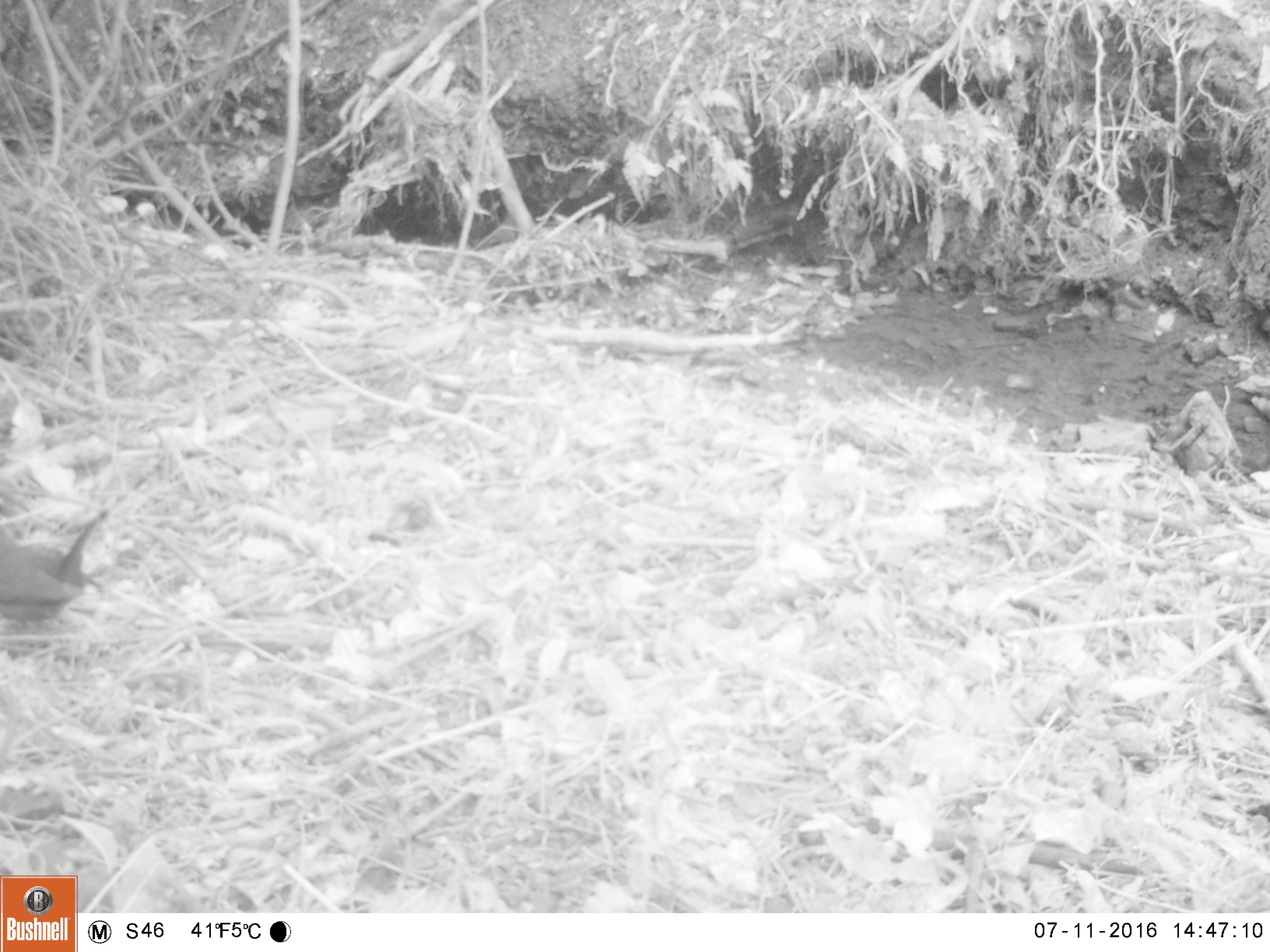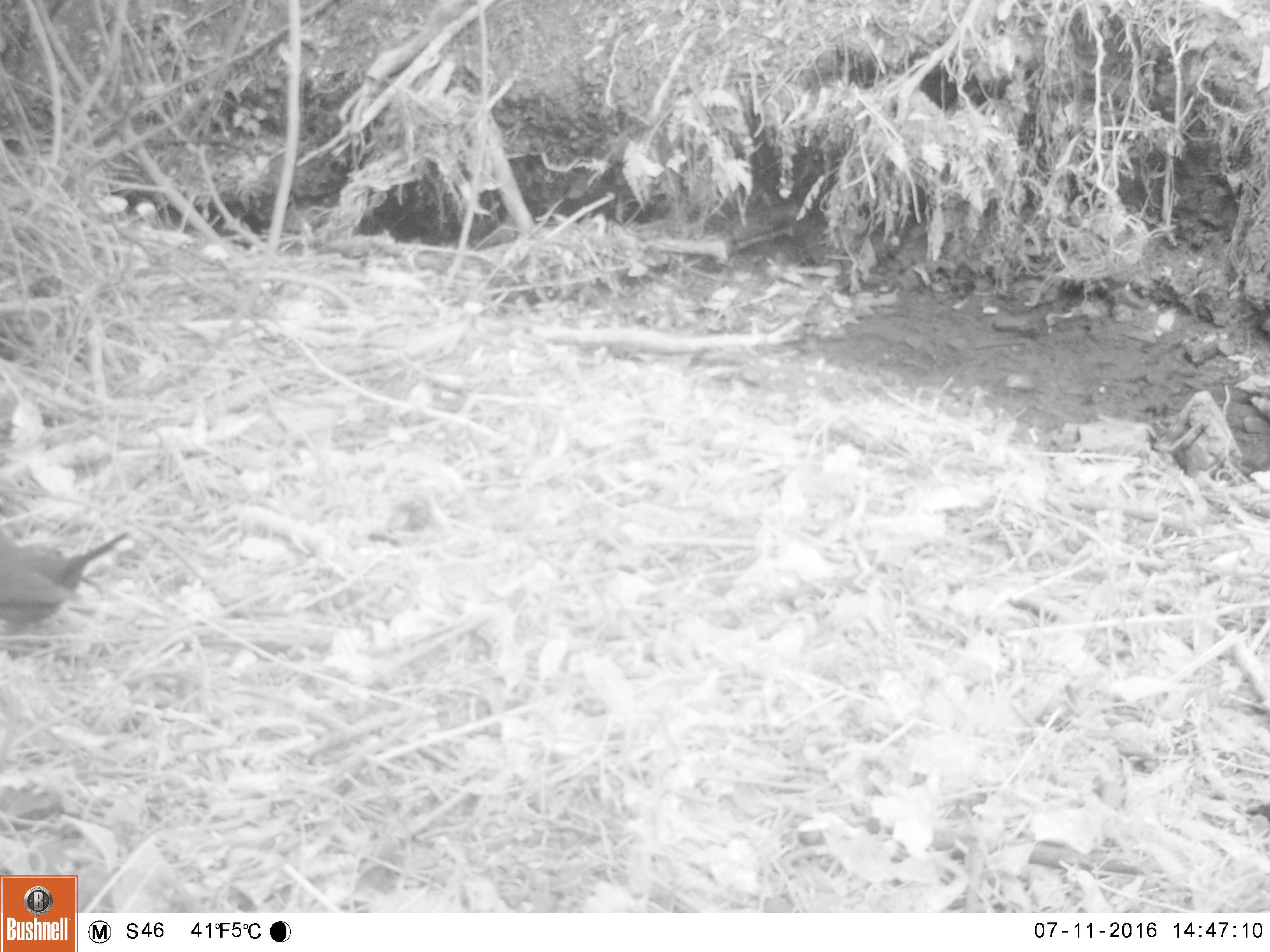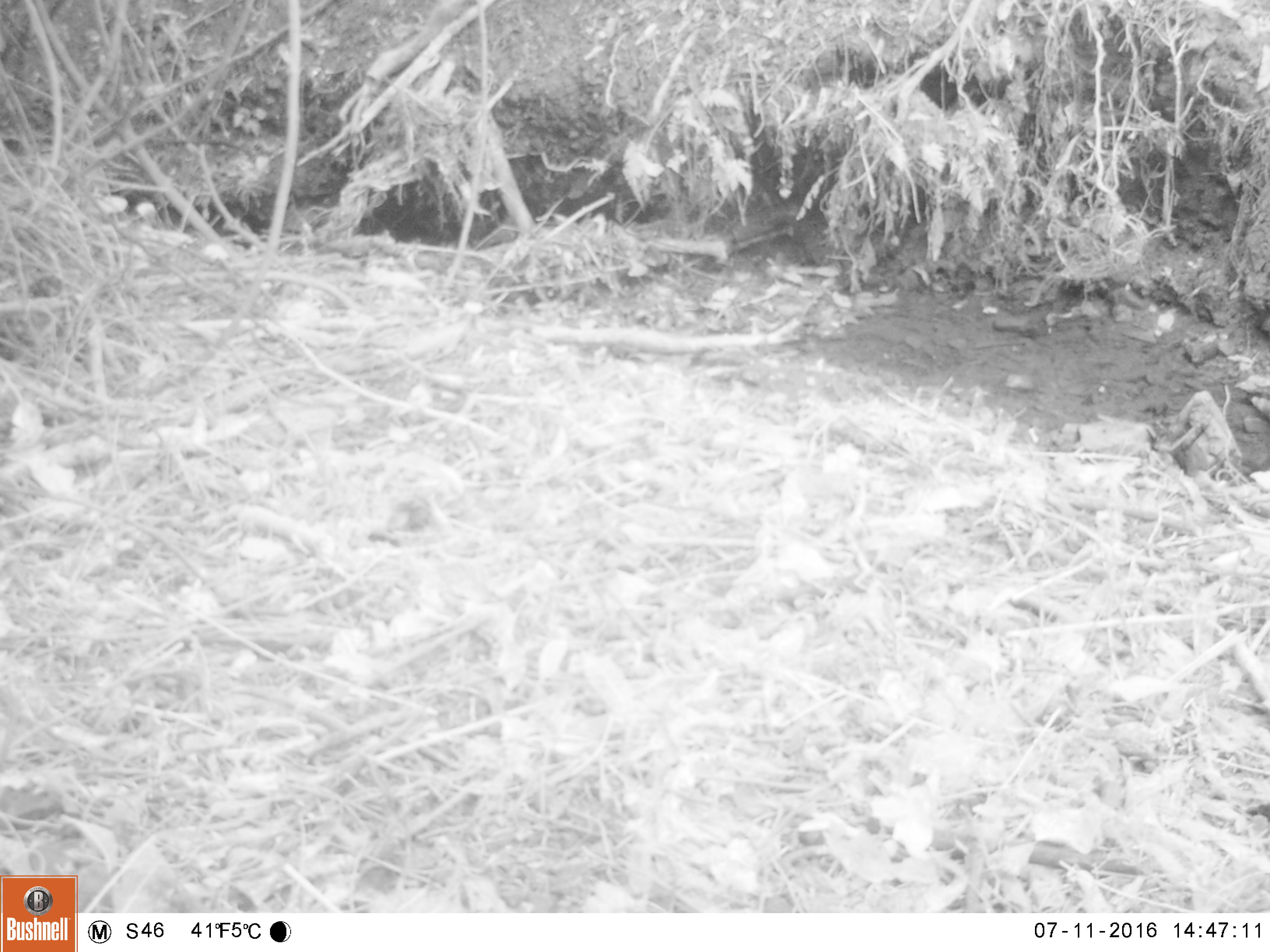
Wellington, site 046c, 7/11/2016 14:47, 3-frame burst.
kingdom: Animalia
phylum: Chordata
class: Aves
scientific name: Aves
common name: bird